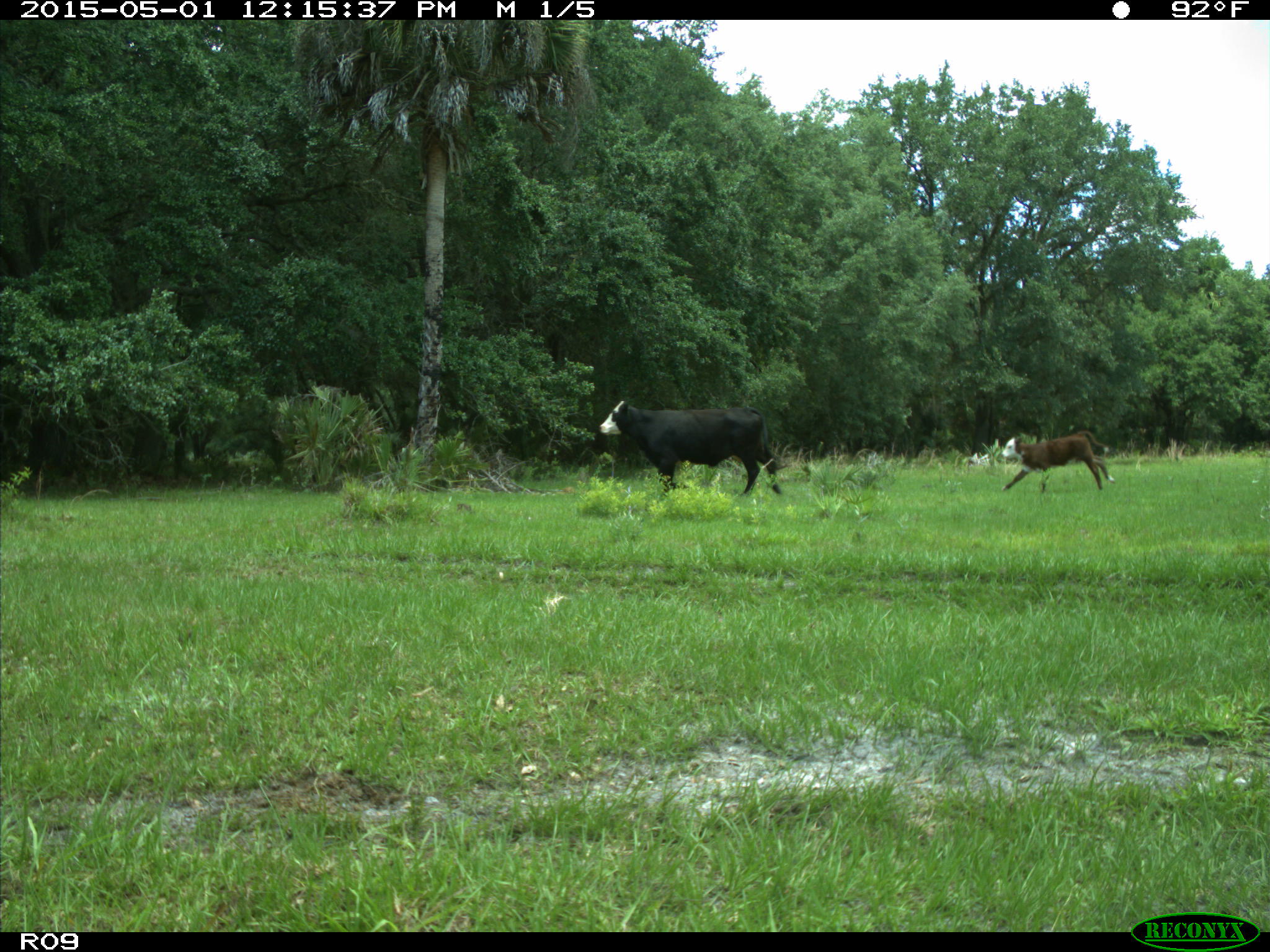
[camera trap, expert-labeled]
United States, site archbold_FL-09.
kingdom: Animalia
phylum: Chordata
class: Mammalia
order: Artiodactyla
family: Bovidae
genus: Bos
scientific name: Bos taurus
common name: domestic cow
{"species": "Bos taurus (domestic cow)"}